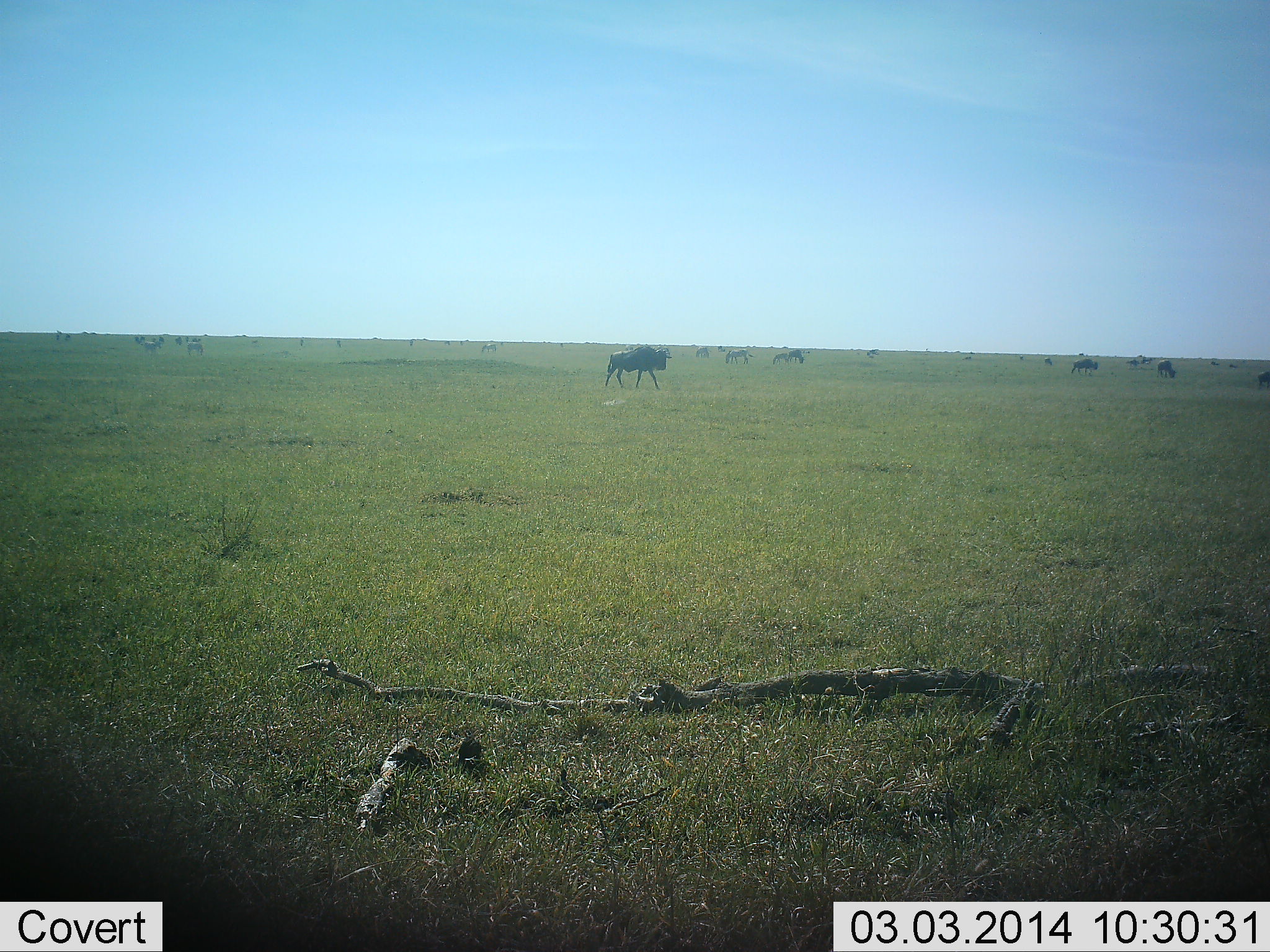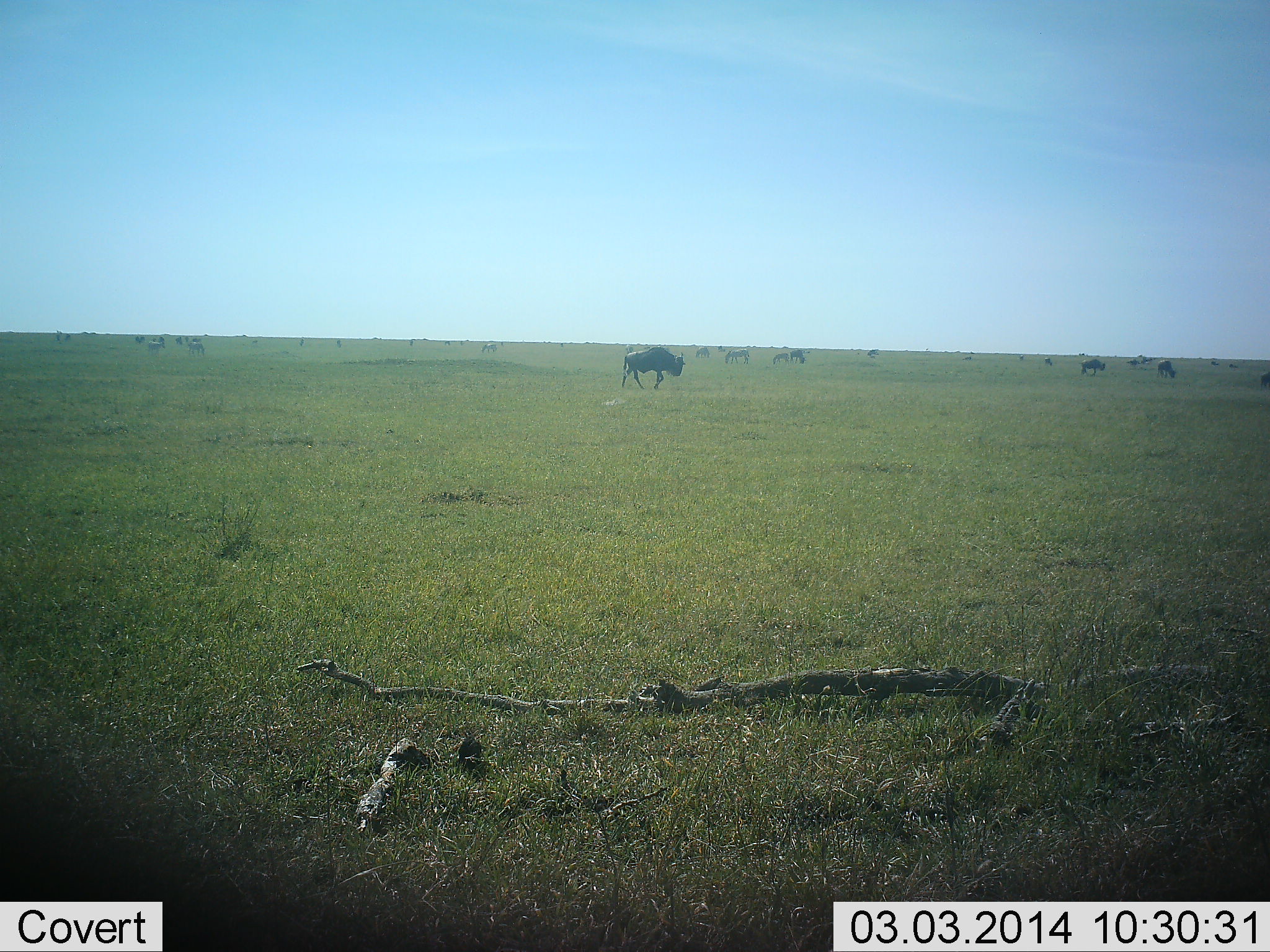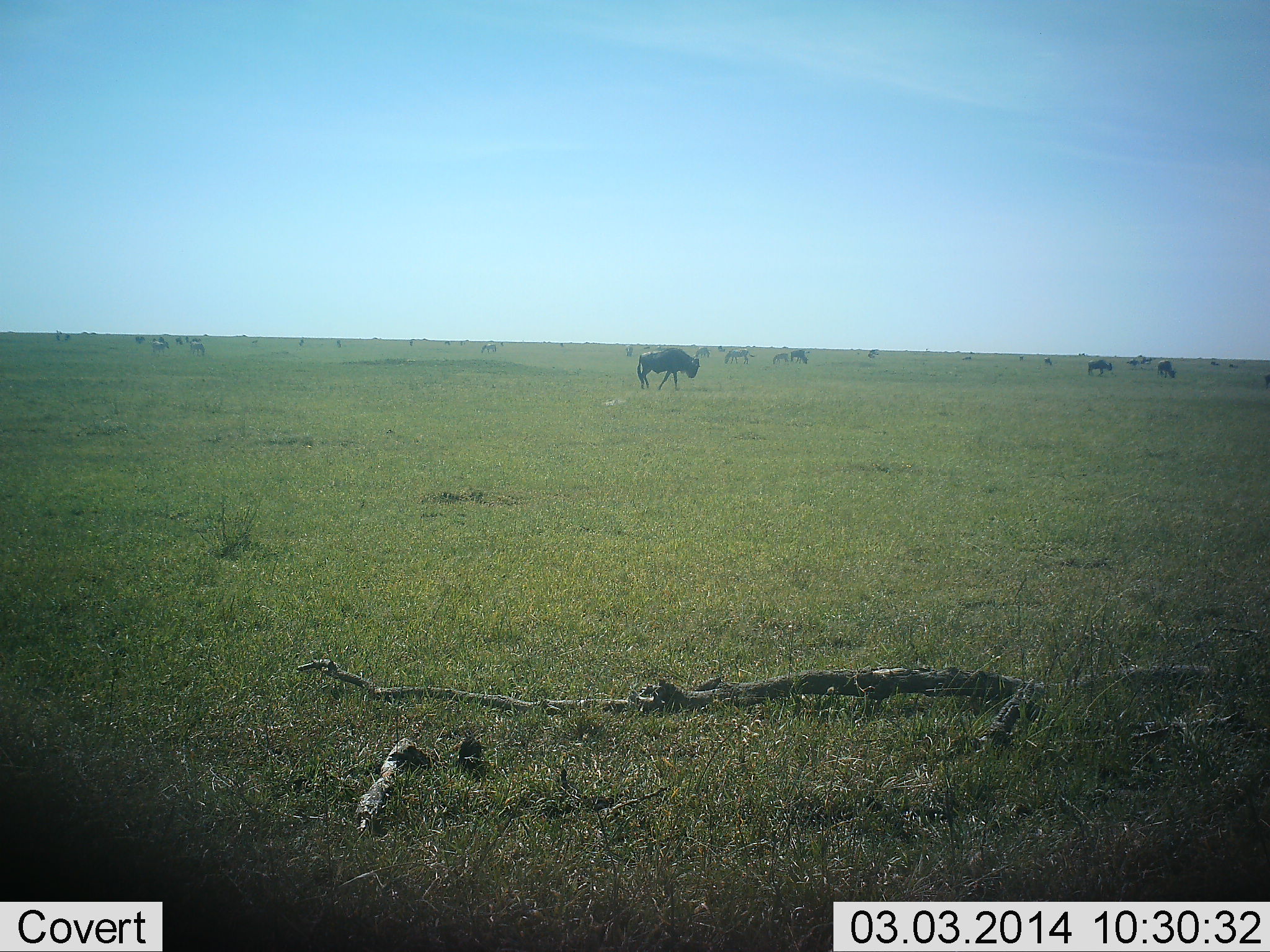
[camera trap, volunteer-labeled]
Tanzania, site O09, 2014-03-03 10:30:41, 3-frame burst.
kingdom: Animalia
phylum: Chordata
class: Mammalia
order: Artiodactyla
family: Bovidae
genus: Connochaetes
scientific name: Connochaetes taurinus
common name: blue wildebeest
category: wildebeest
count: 11-50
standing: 31%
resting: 6%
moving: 81%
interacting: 4%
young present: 2%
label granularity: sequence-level